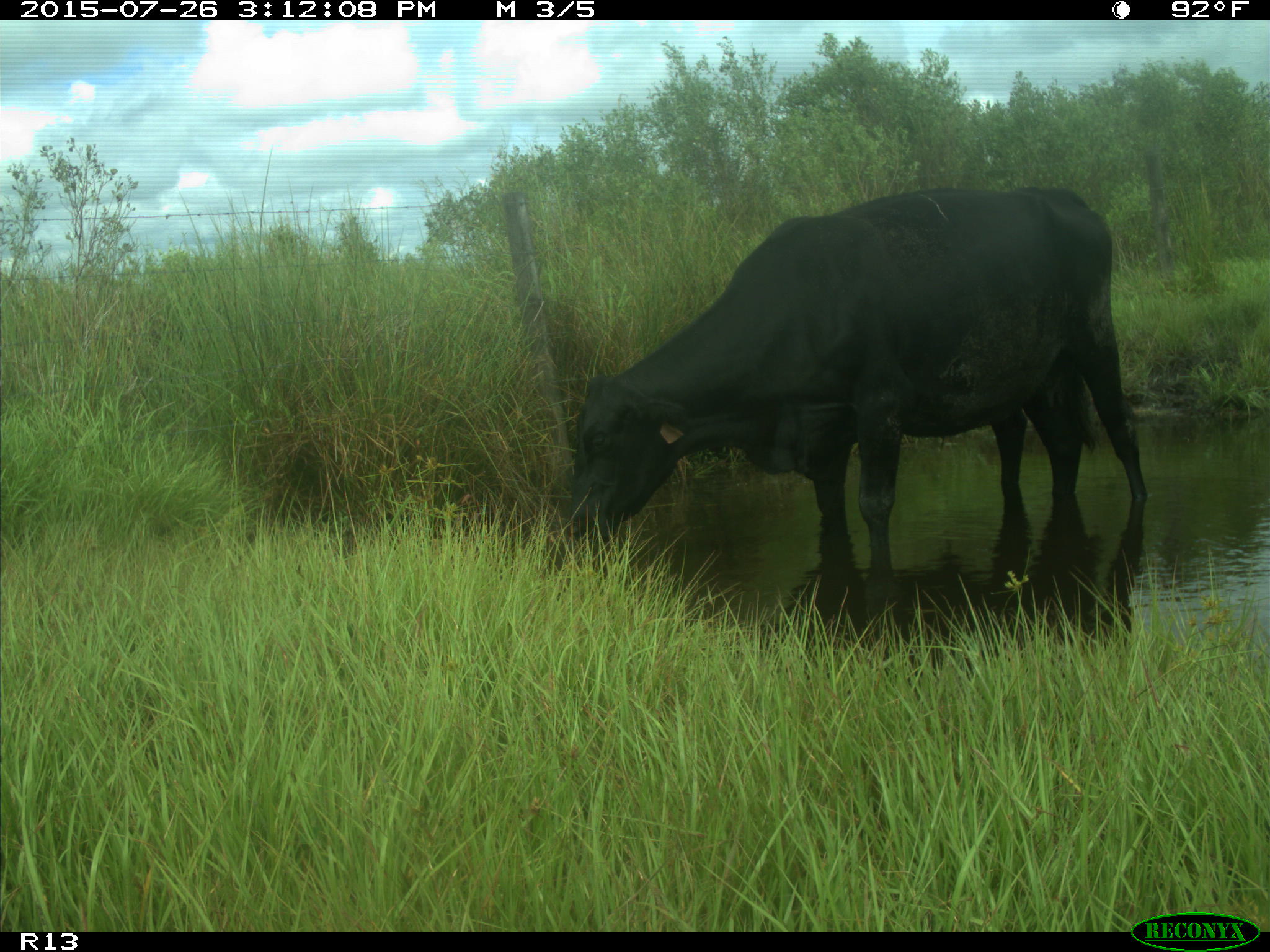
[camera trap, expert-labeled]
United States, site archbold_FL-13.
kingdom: Animalia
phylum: Chordata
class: Mammalia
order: Artiodactyla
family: Bovidae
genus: Bos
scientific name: Bos taurus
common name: domestic cow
Bos taurus (domestic cow).